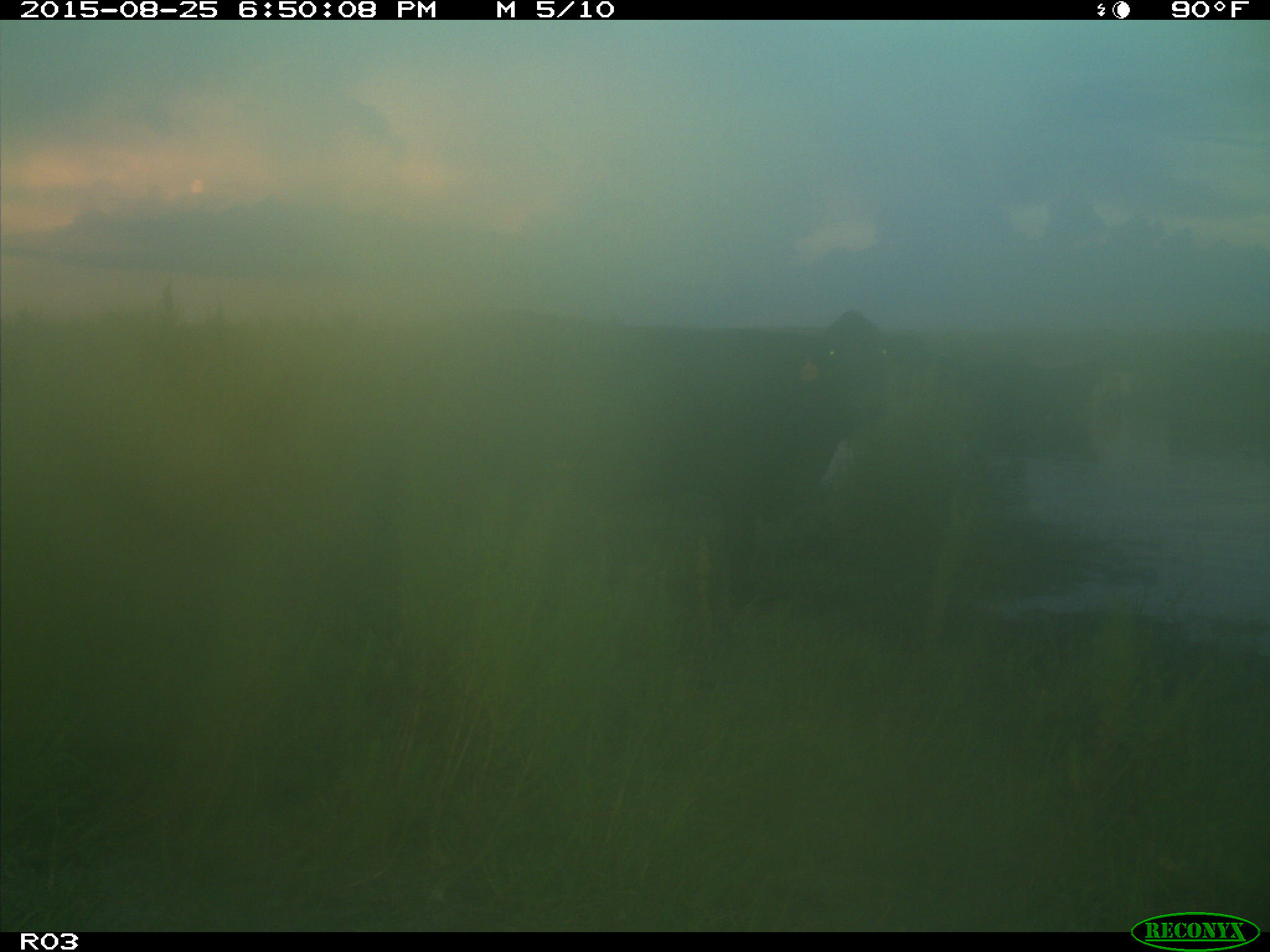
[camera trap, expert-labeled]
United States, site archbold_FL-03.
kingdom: Animalia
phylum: Chordata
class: Mammalia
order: Artiodactyla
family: Bovidae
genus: Bos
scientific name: Bos taurus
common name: domestic cow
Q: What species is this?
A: Bos taurus (domestic cow).